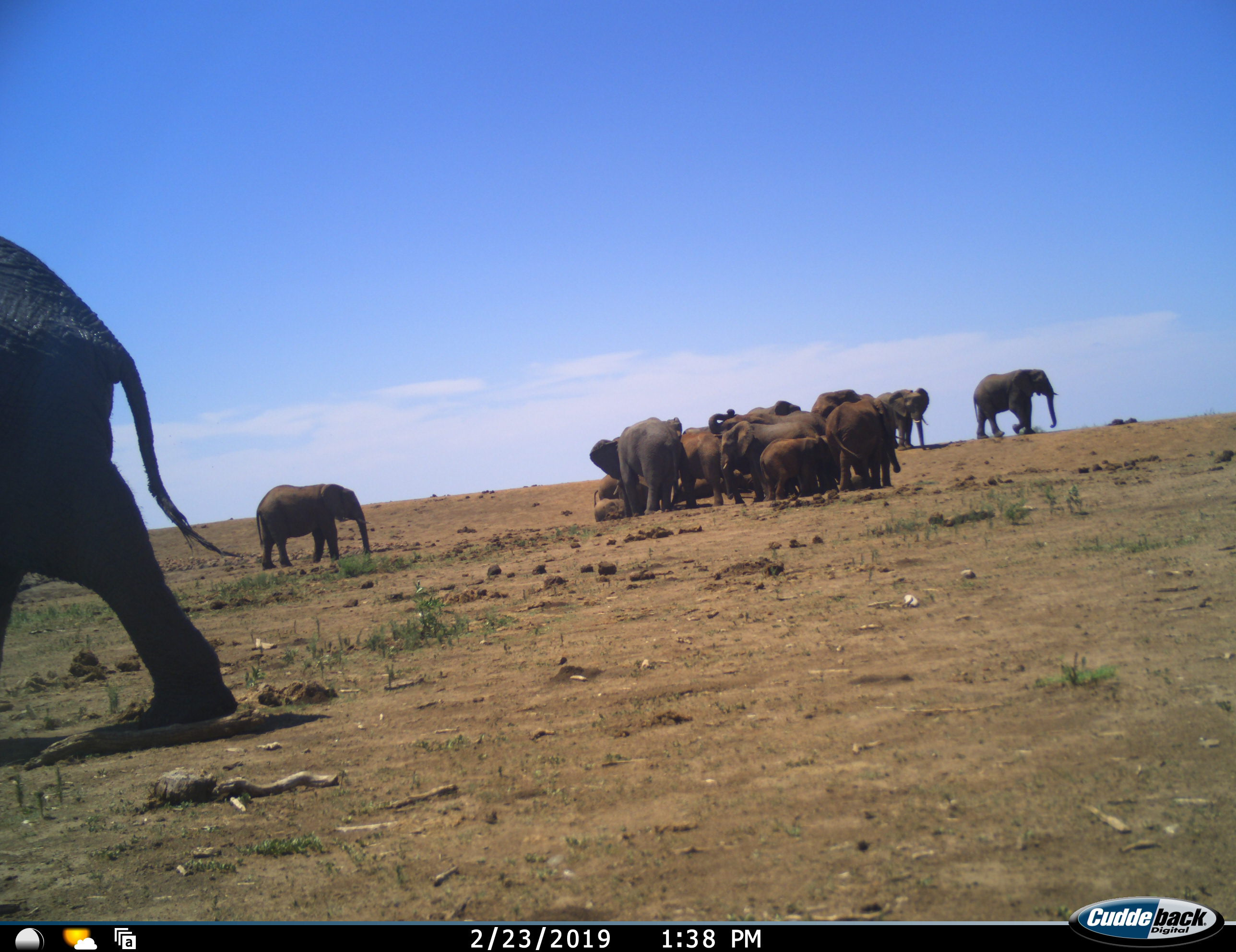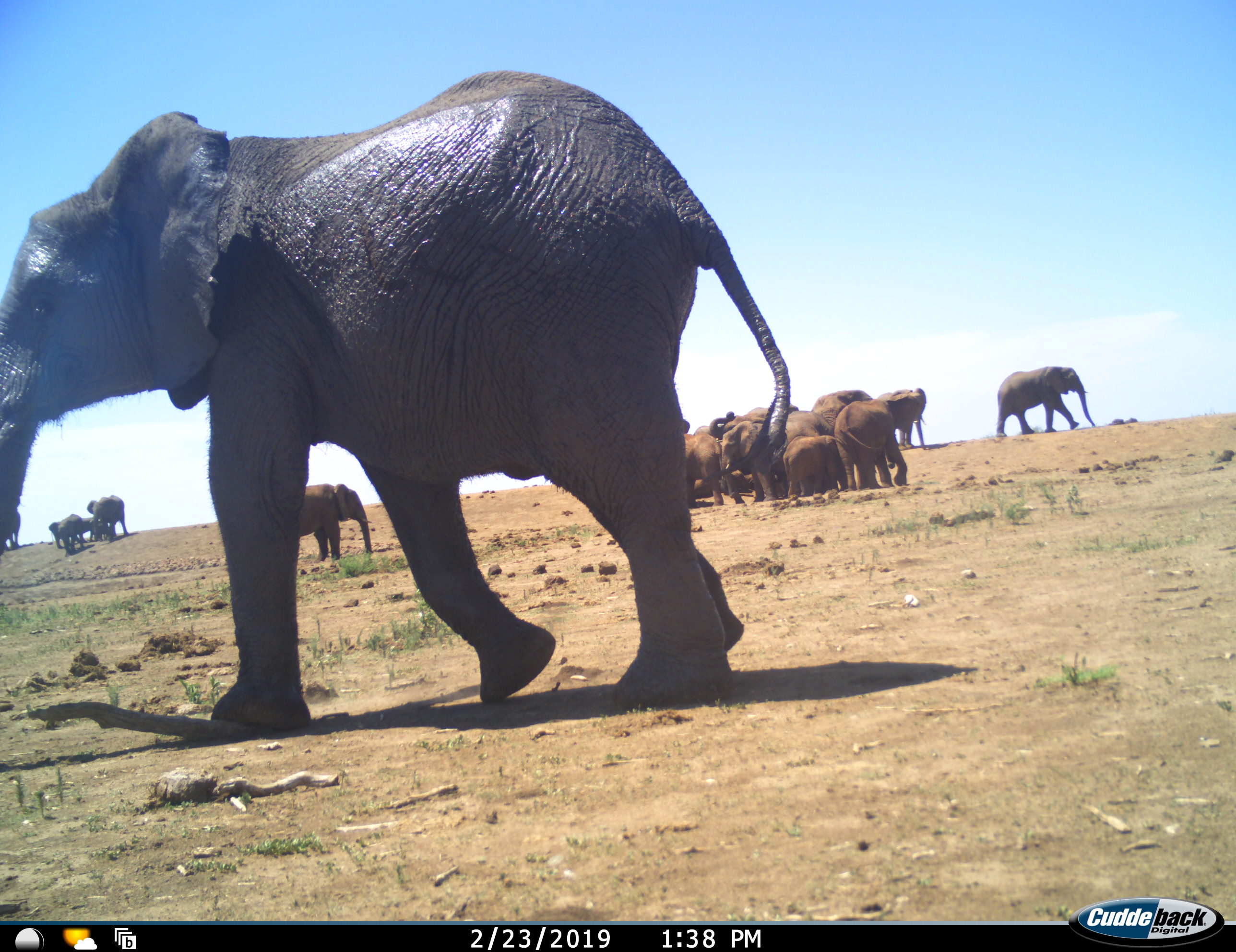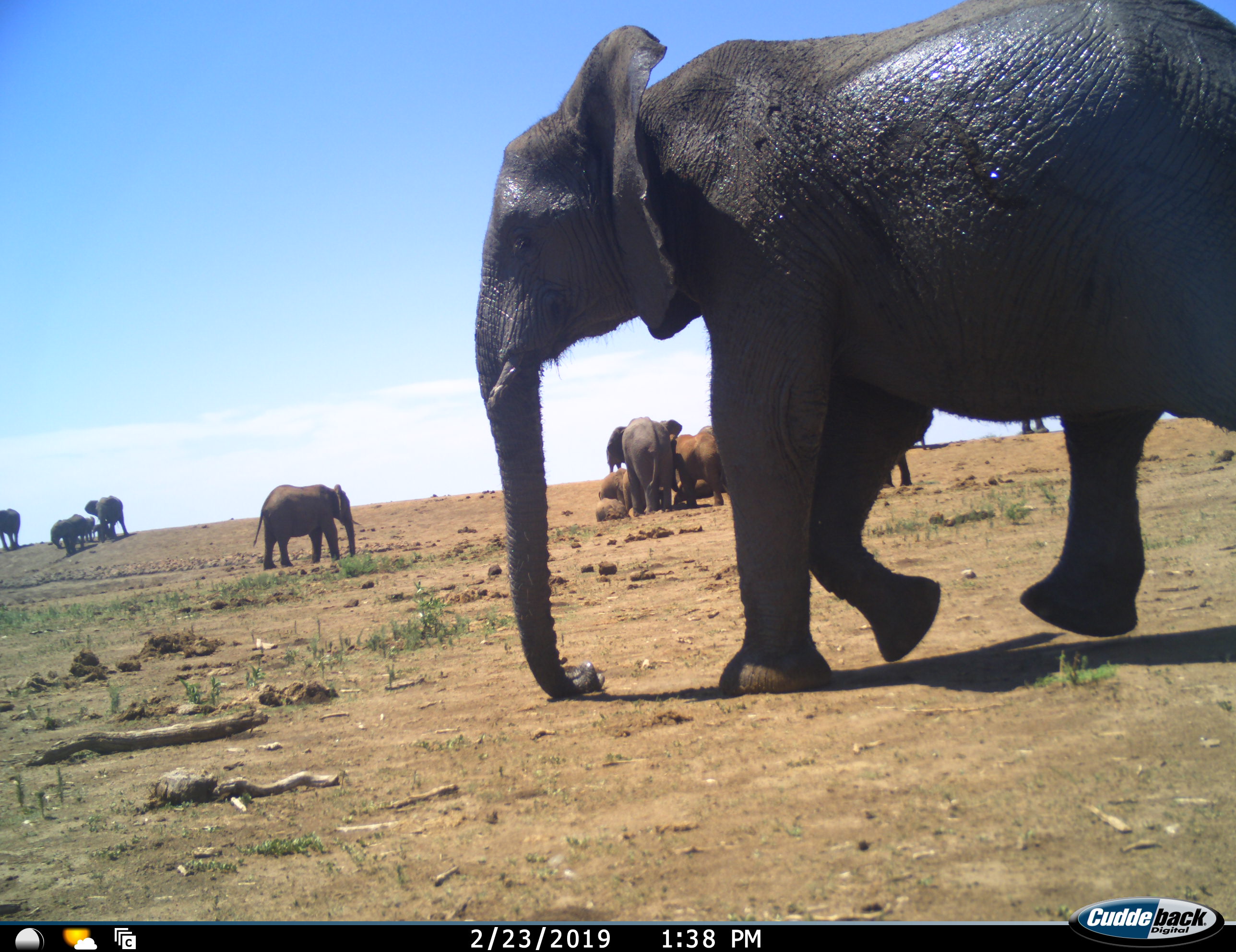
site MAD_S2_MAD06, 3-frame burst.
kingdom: Animalia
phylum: Chordata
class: Mammalia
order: Proboscidea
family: Elephantidae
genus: Loxodonta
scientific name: Loxodonta africana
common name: african bush elephant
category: elephant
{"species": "elephant (african bush elephant) (Loxodonta africana)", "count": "11-50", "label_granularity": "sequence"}